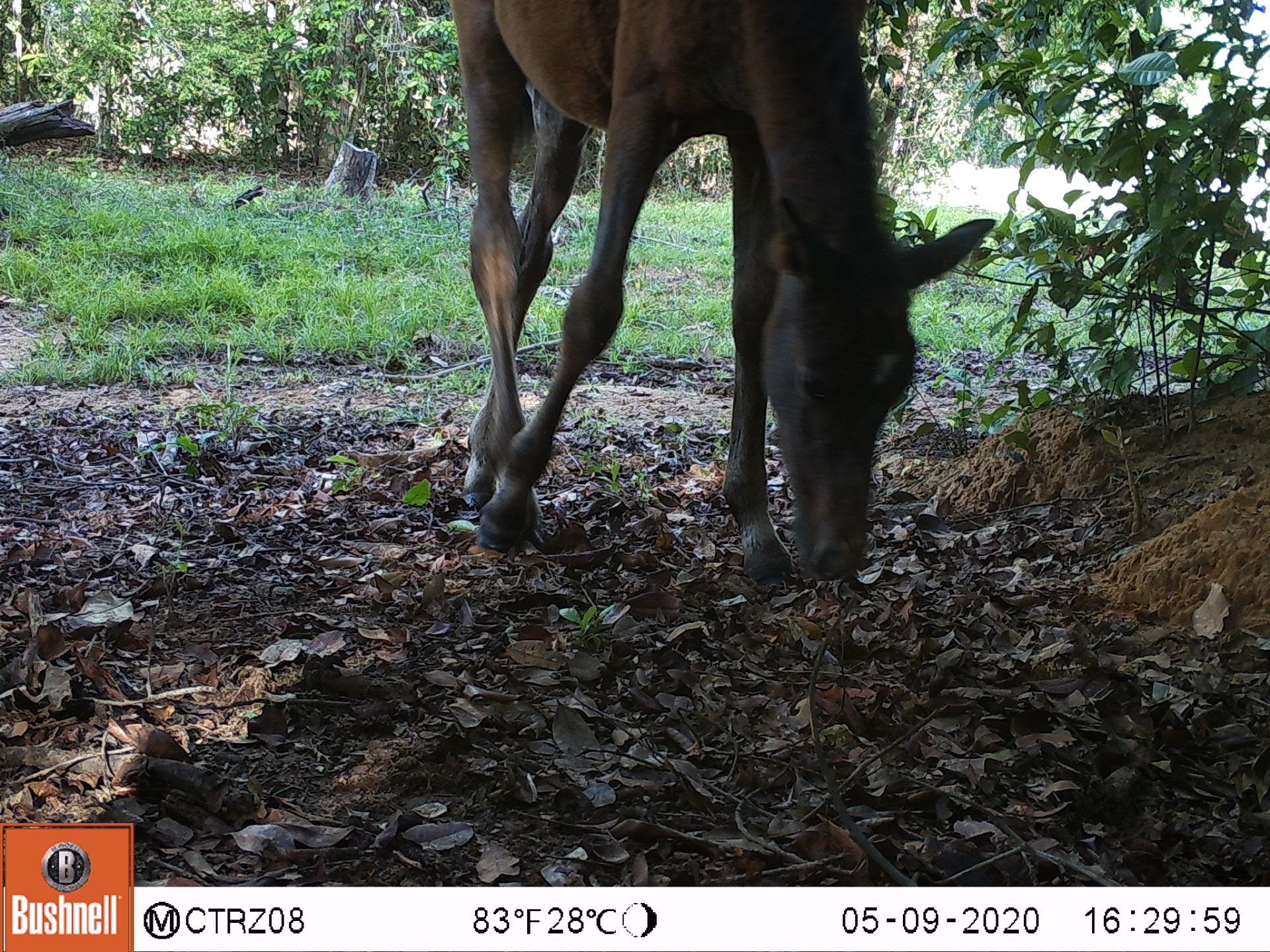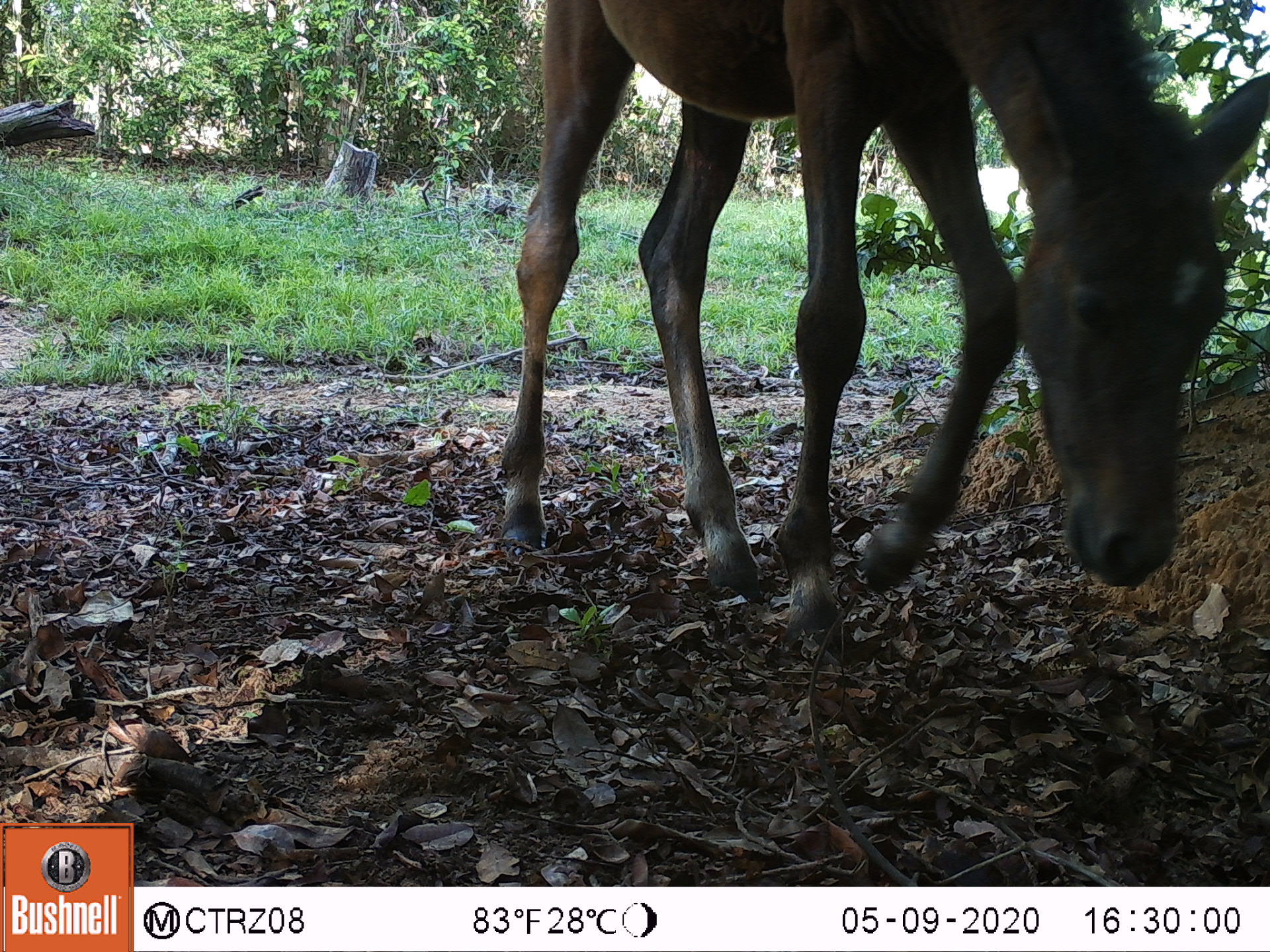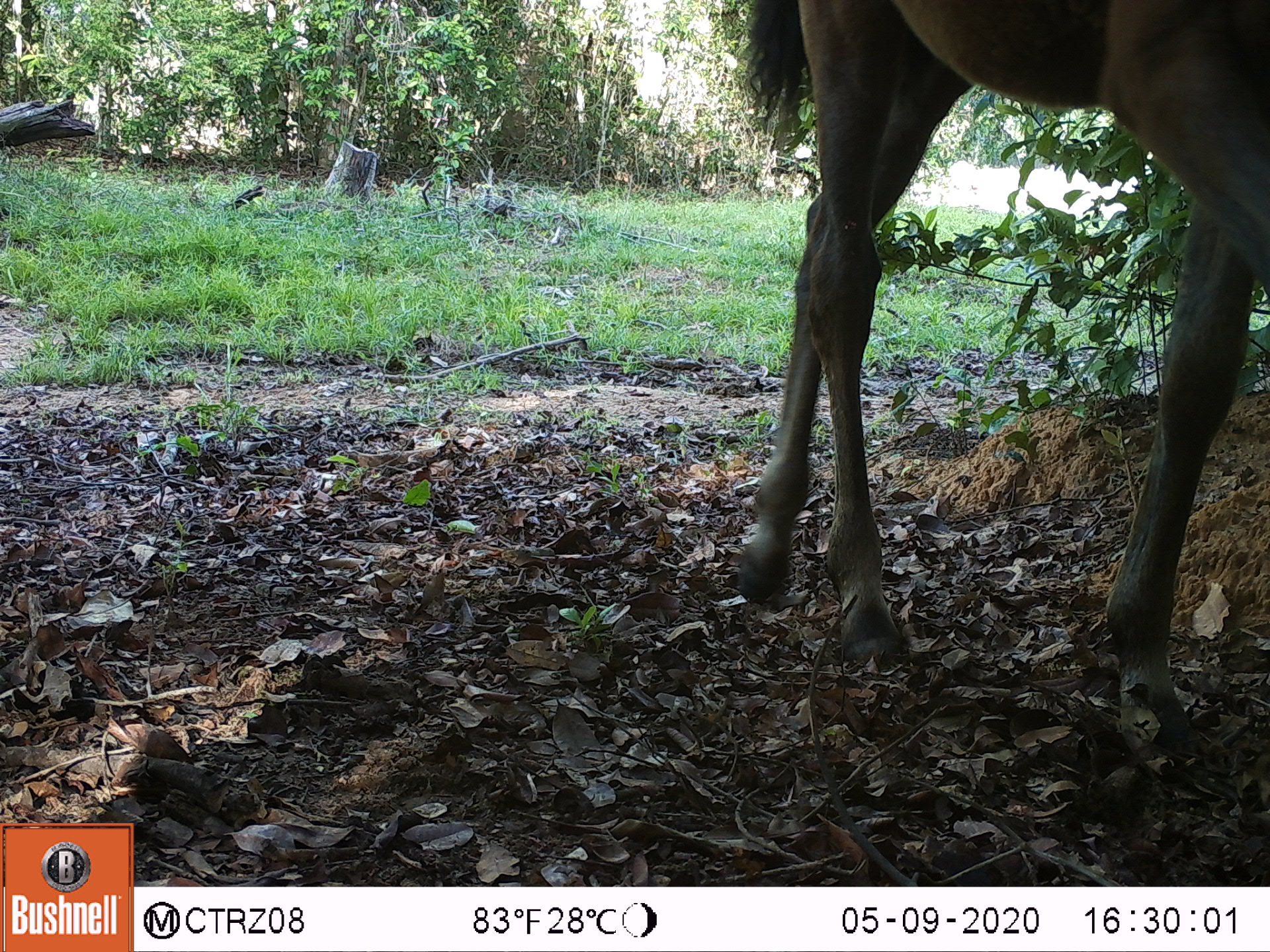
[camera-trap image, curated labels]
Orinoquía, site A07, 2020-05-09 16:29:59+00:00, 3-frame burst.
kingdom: Animalia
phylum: Chordata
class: Mammalia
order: Perissodactyla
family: Equidae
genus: Equus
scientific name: Equus caballus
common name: domestic horse